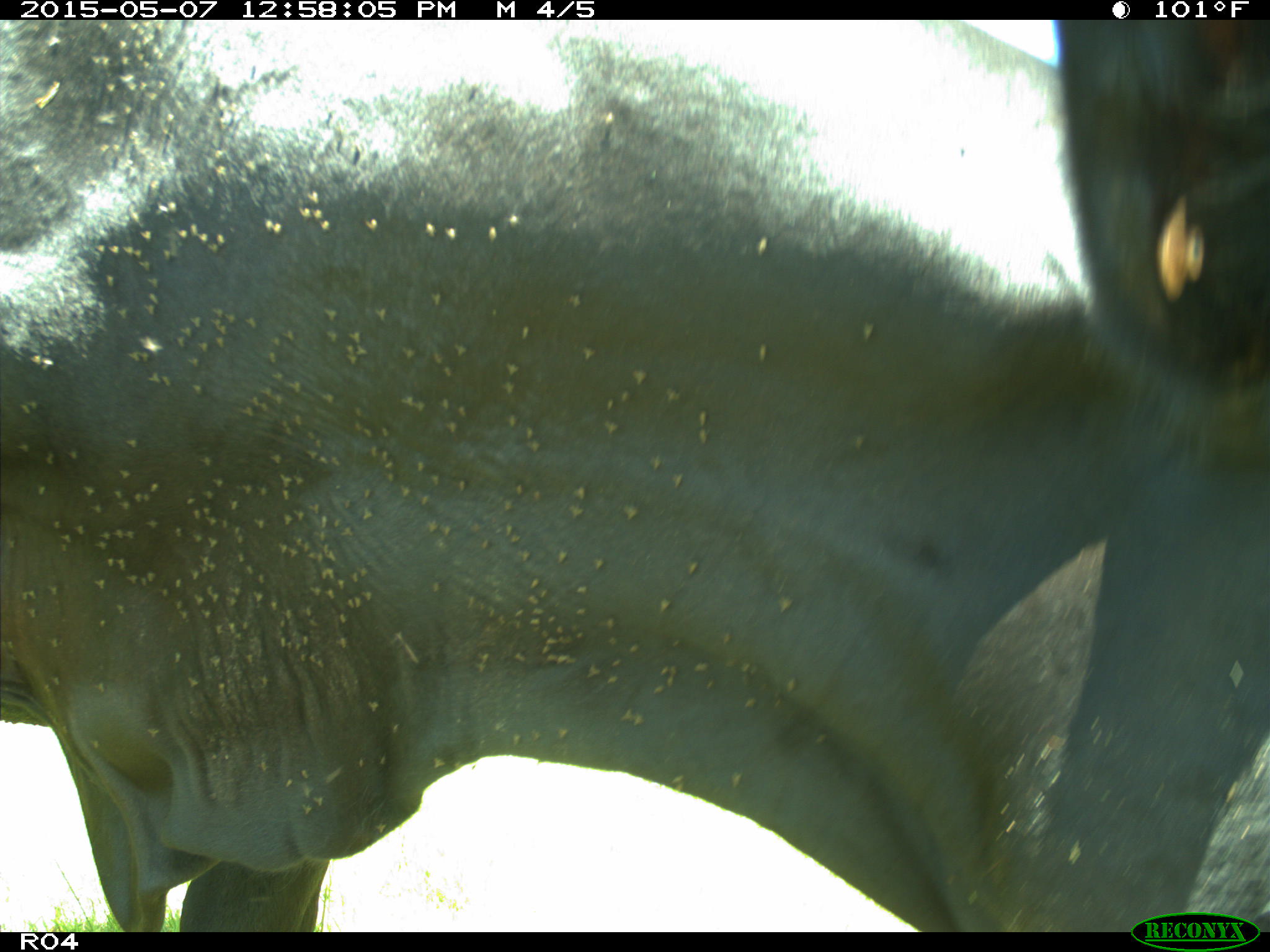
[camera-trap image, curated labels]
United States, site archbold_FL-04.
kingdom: Animalia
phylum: Chordata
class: Mammalia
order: Artiodactyla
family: Bovidae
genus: Bos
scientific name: Bos taurus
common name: domestic cow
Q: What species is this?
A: Bos taurus (domestic cow).